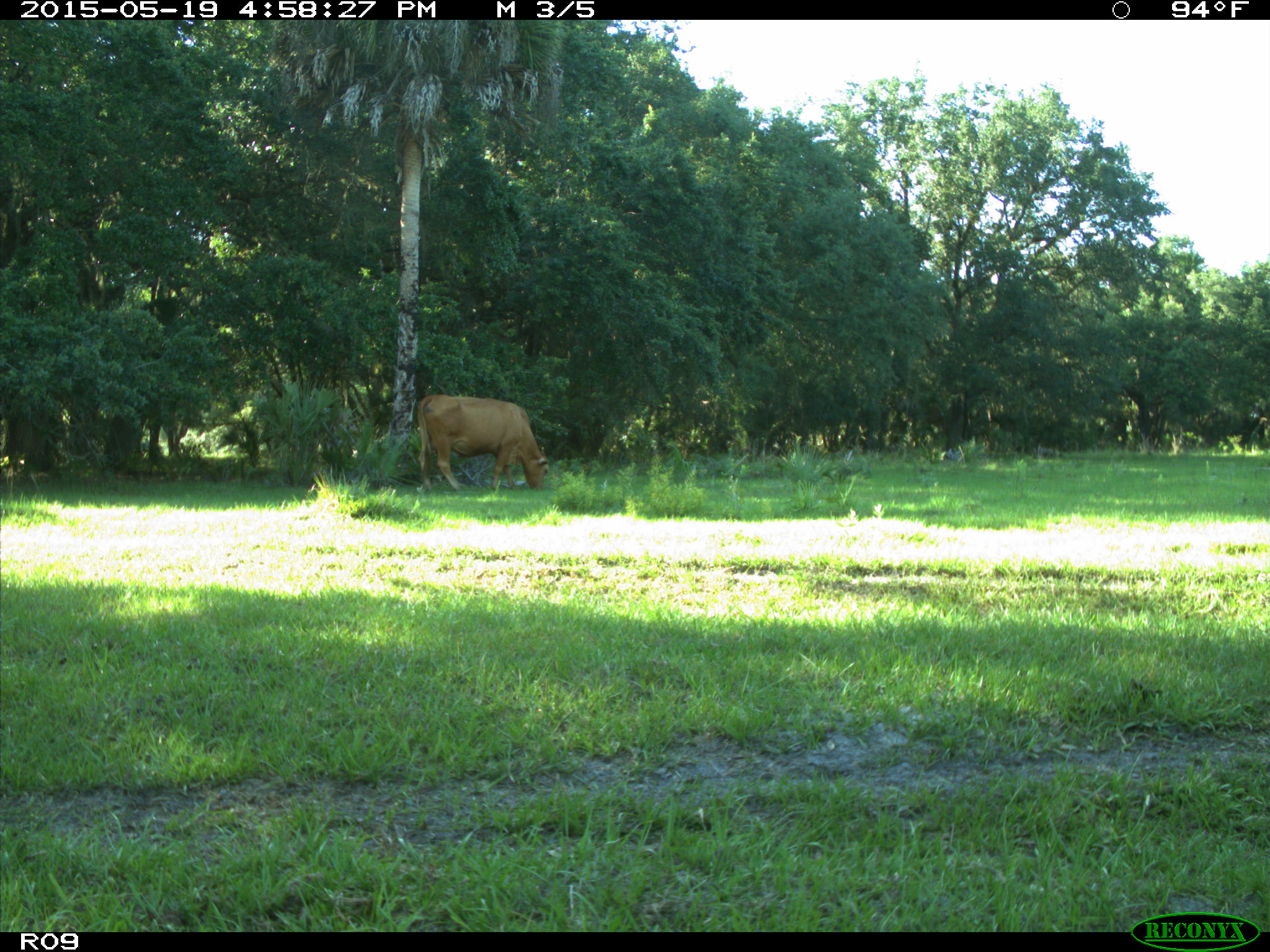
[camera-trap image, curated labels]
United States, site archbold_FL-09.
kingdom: Animalia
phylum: Chordata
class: Mammalia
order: Artiodactyla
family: Bovidae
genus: Bos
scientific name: Bos taurus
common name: domestic cow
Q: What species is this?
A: Bos taurus (domestic cow).